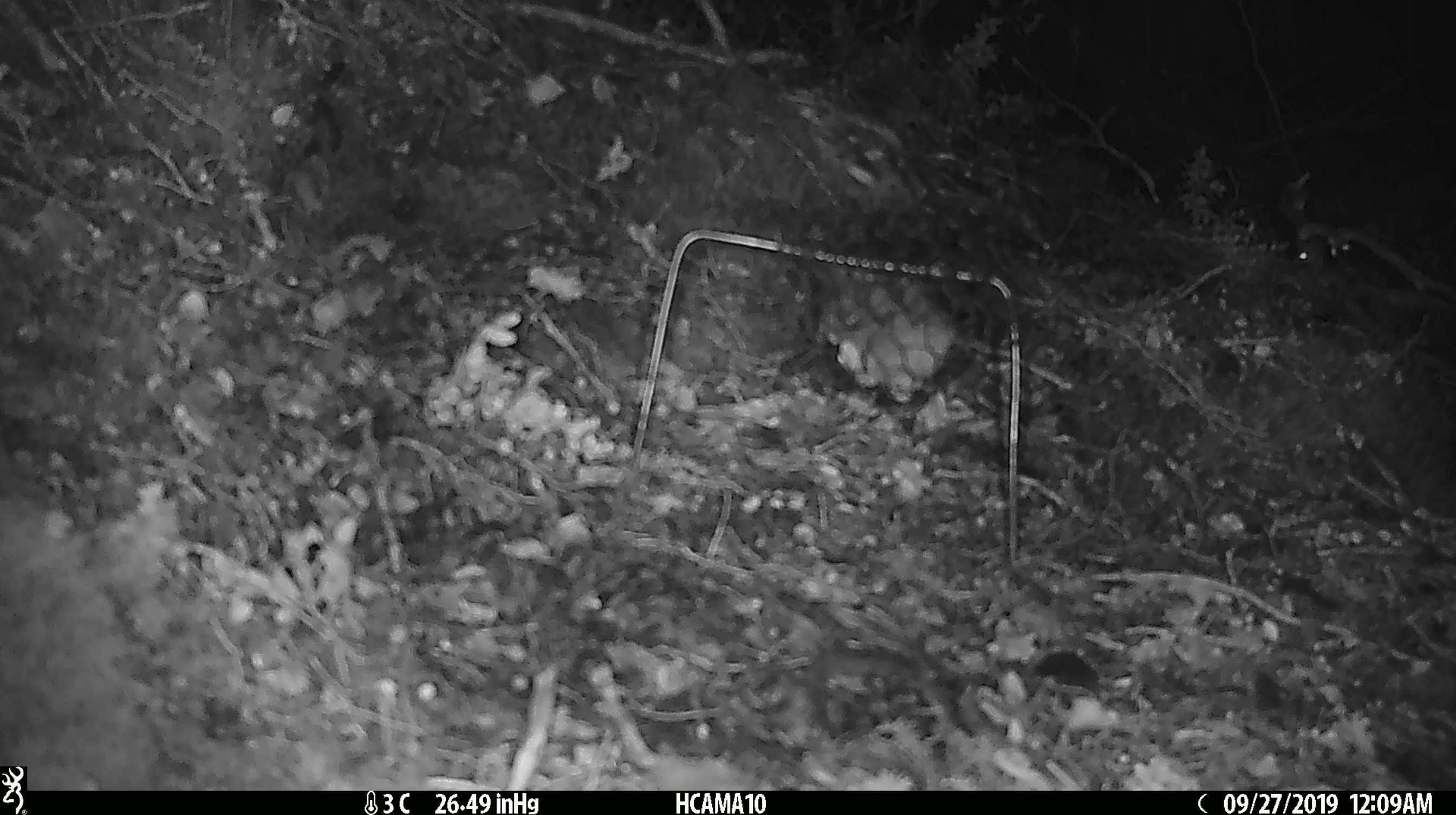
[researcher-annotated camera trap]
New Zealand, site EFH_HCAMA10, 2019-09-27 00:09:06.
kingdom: Animalia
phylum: Chordata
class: Mammalia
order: Rodentia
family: Muridae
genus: Mus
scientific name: Mus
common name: mouse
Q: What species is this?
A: Mouse (Mus).